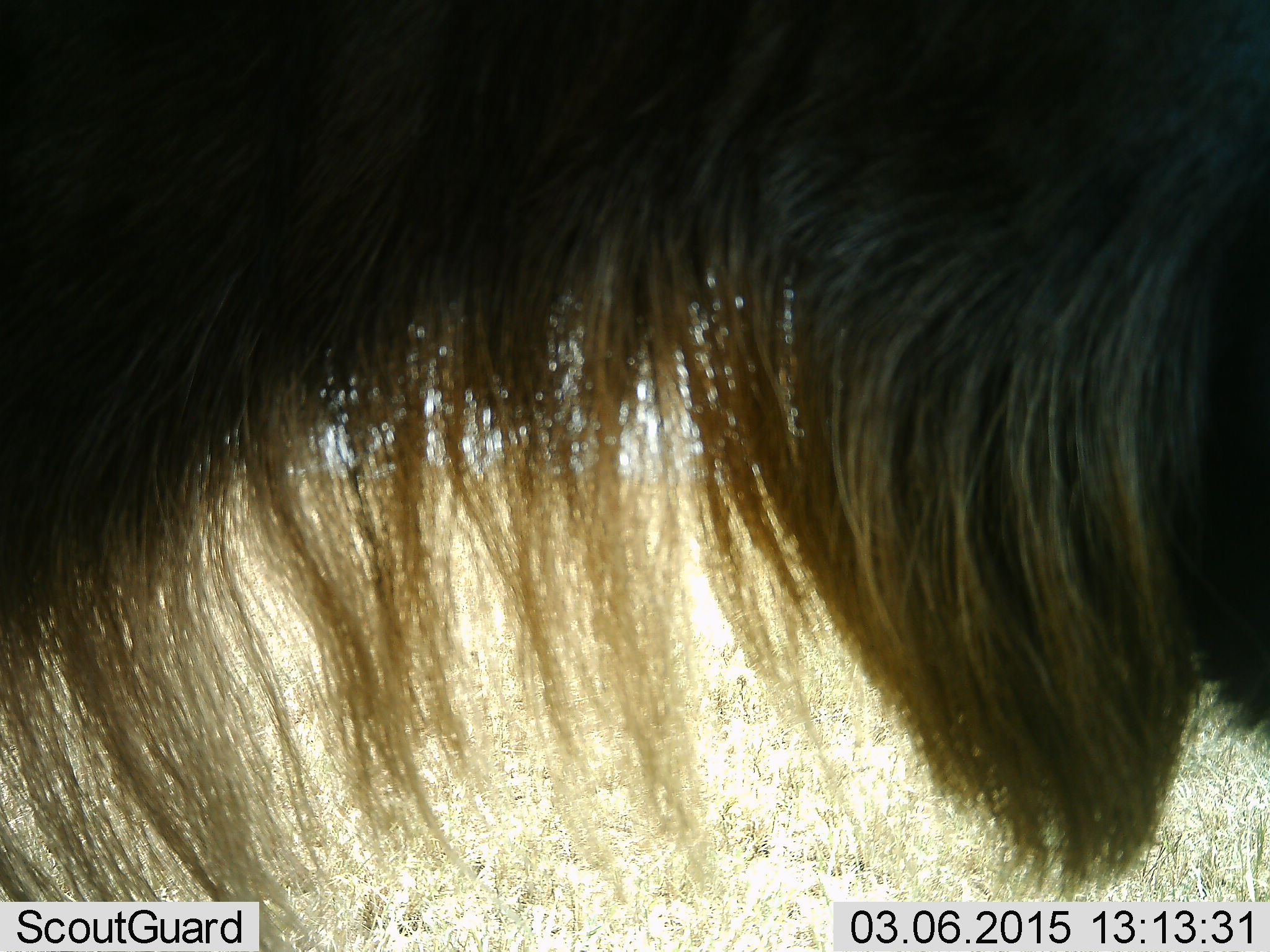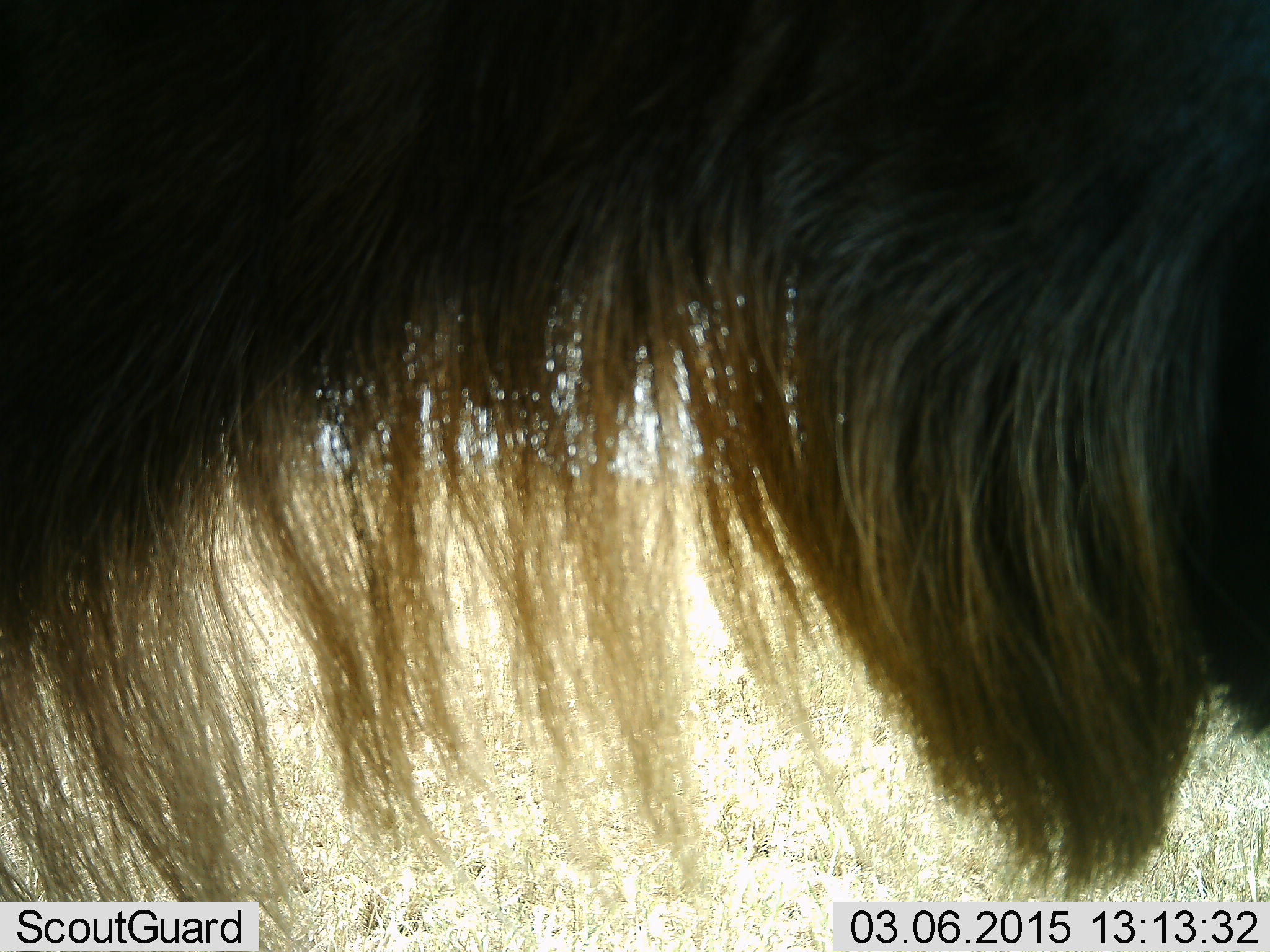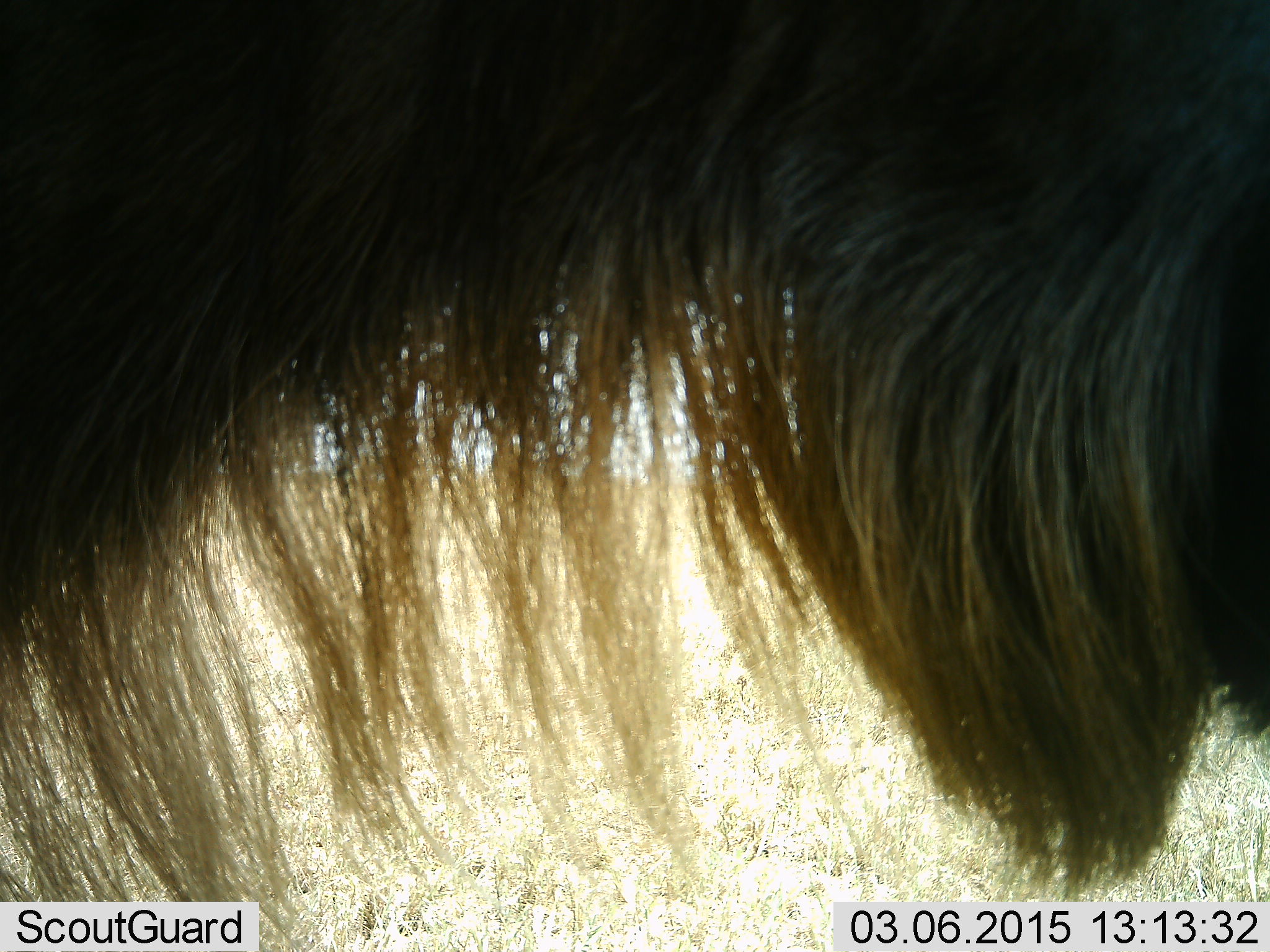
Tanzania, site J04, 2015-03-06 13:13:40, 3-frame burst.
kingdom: Animalia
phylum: Chordata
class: Mammalia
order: Artiodactyla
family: Bovidae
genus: Connochaetes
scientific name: Connochaetes taurinus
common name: blue wildebeest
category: wildebeest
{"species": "wildebeest (blue wildebeest) (Connochaetes taurinus)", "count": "1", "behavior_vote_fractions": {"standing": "90%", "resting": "10%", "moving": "0%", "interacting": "10%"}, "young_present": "0%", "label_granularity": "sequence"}